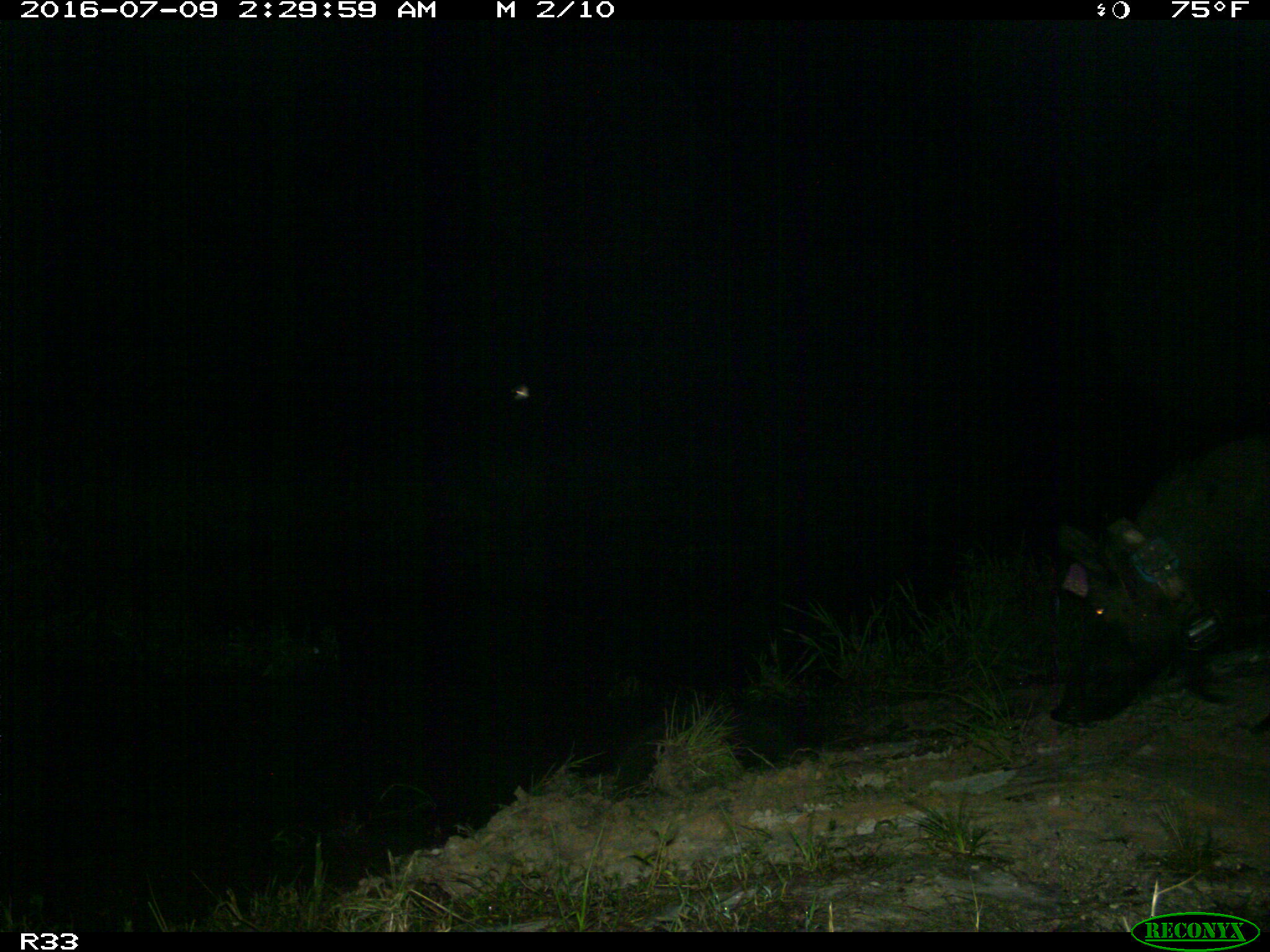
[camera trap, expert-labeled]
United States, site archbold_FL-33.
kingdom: Animalia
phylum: Chordata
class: Mammalia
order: Artiodactyla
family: Suidae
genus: Sus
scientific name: Sus scrofa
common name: wild boar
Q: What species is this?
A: Sus scrofa (wild boar).